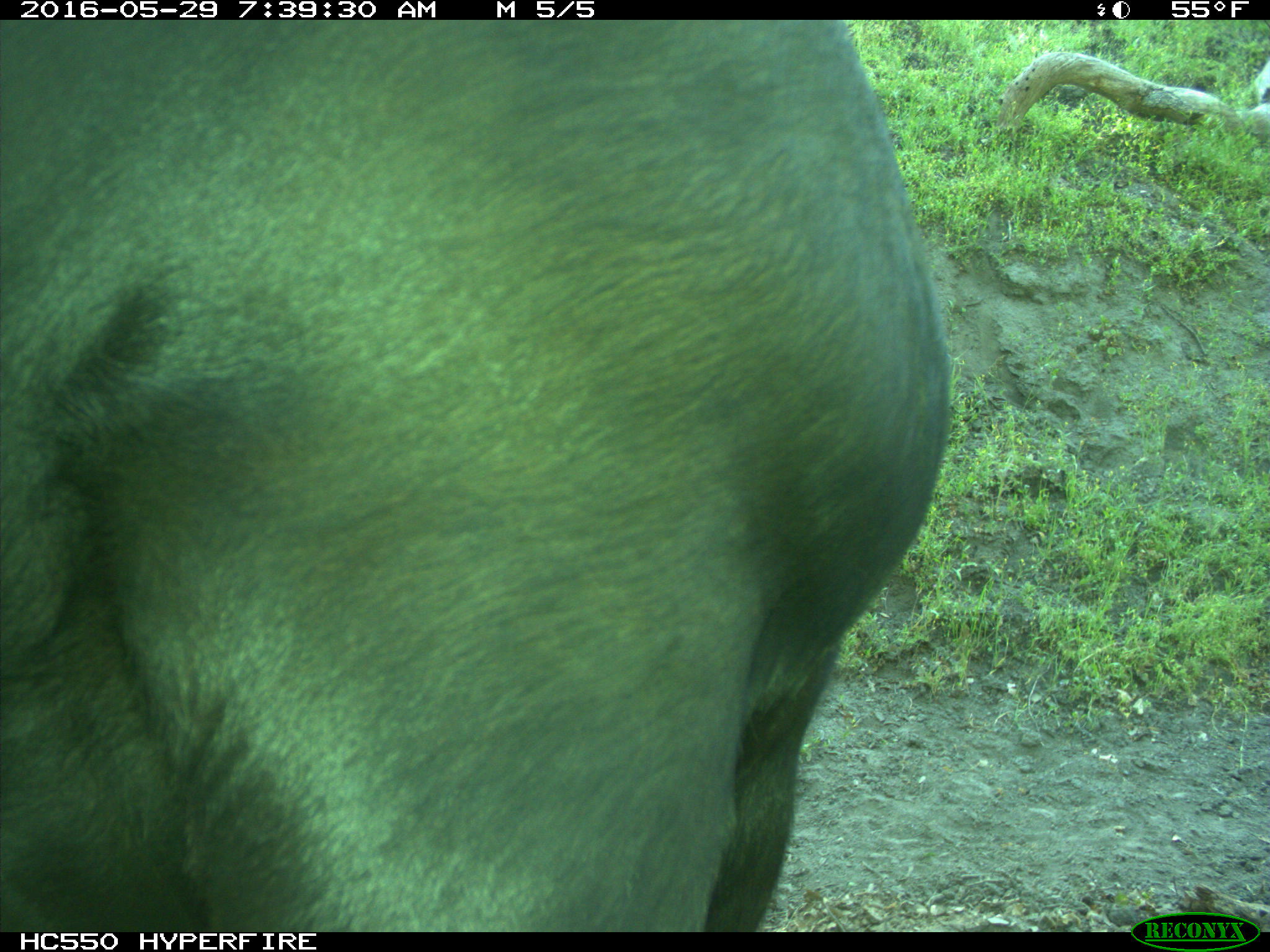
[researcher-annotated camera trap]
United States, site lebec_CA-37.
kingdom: Animalia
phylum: Chordata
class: Mammalia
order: Artiodactyla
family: Bovidae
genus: Bos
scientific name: Bos taurus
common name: domestic cow